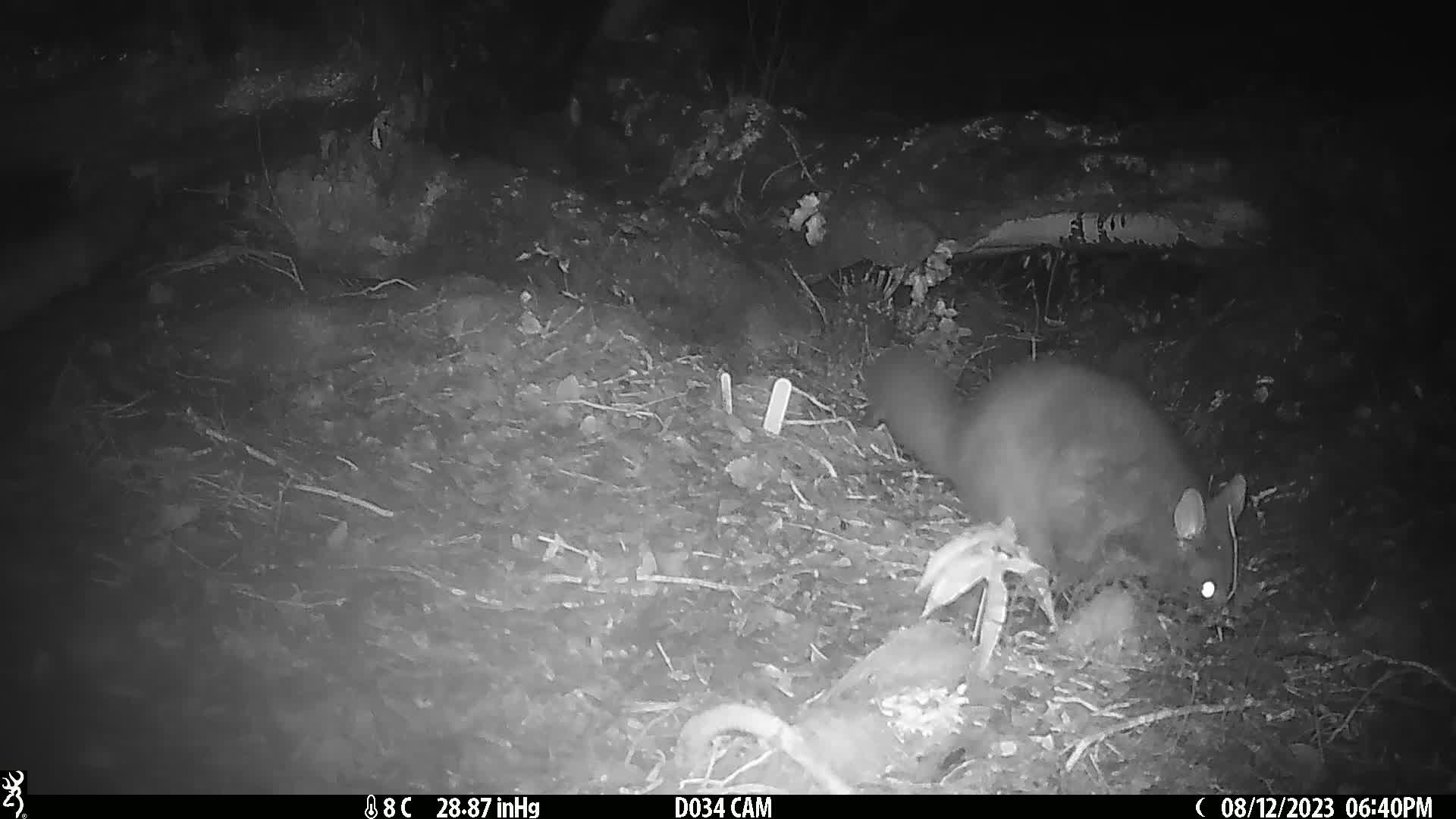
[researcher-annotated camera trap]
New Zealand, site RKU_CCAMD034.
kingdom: Animalia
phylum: Chordata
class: Mammalia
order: Diprotodontia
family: Phalangeridae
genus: Trichosurus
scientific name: Trichosurus vulpecula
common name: common brushtail possum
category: possum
Possum (common brushtail possum) (Trichosurus vulpecula).